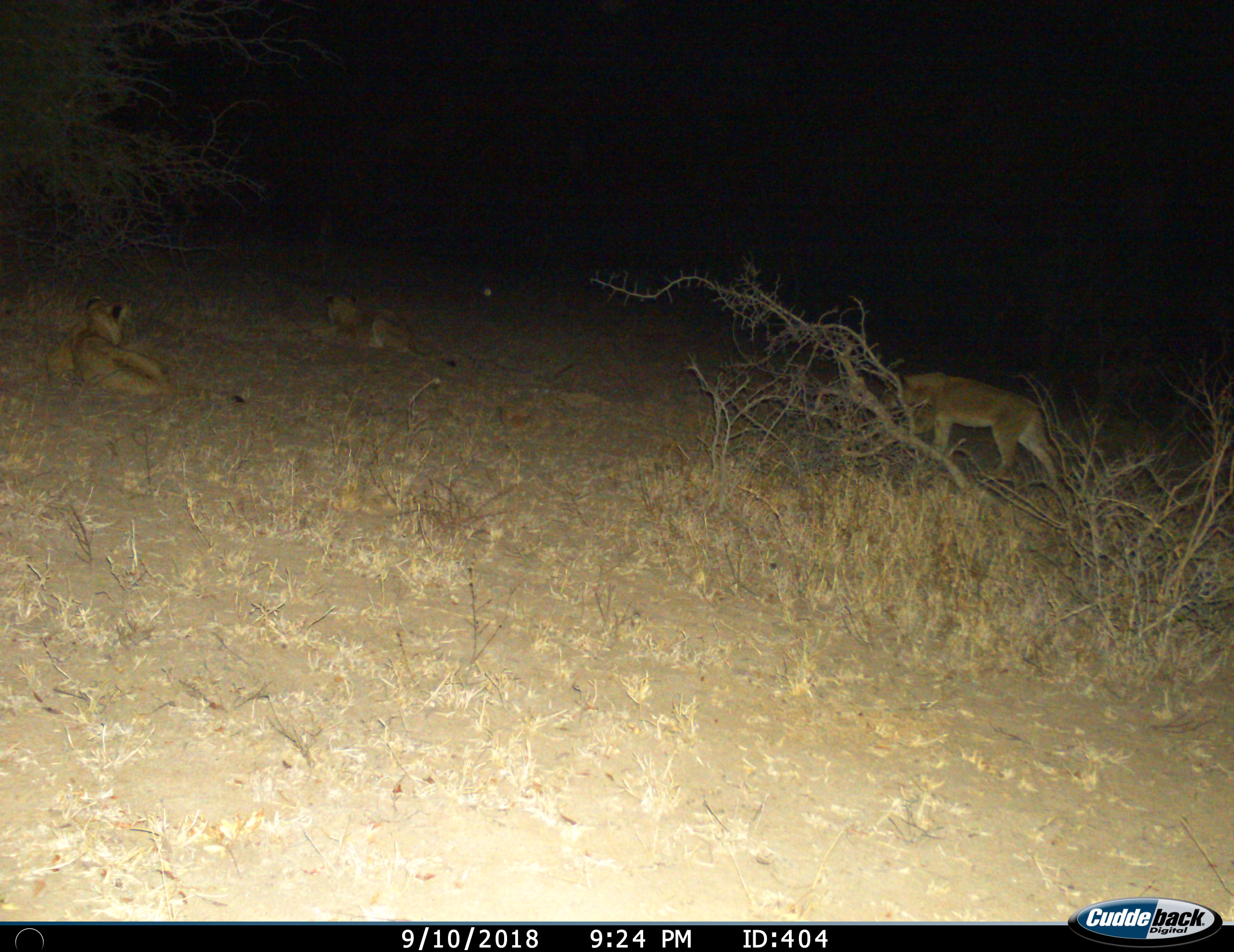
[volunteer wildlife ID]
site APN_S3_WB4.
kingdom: Animalia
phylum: Chordata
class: Mammalia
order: Carnivora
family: Felidae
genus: Panthera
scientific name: Panthera leo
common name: lion female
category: lionfemale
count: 3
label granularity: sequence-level